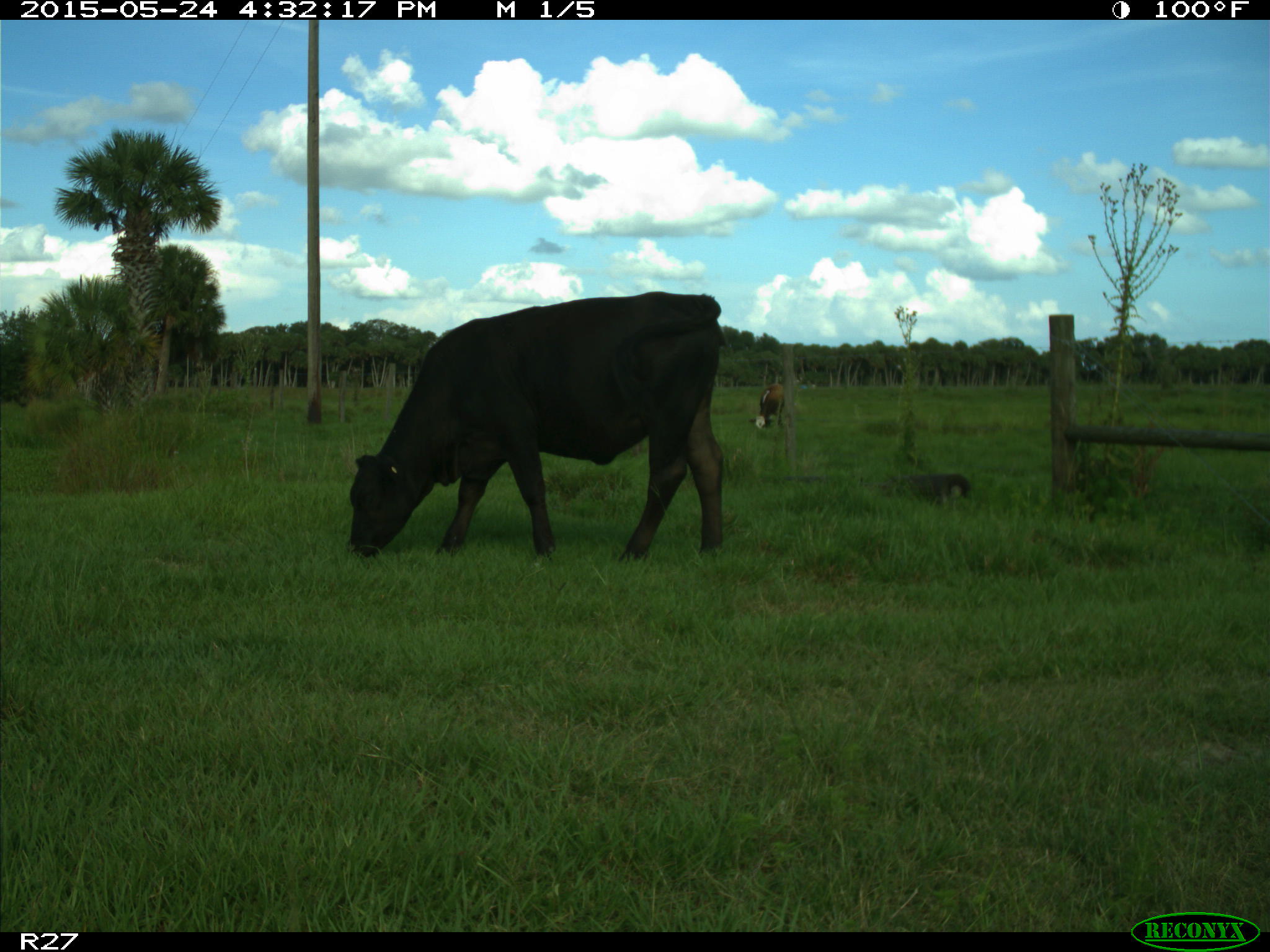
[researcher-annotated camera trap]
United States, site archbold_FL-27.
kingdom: Animalia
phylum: Chordata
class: Mammalia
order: Artiodactyla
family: Bovidae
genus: Bos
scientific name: Bos taurus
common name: domestic cow